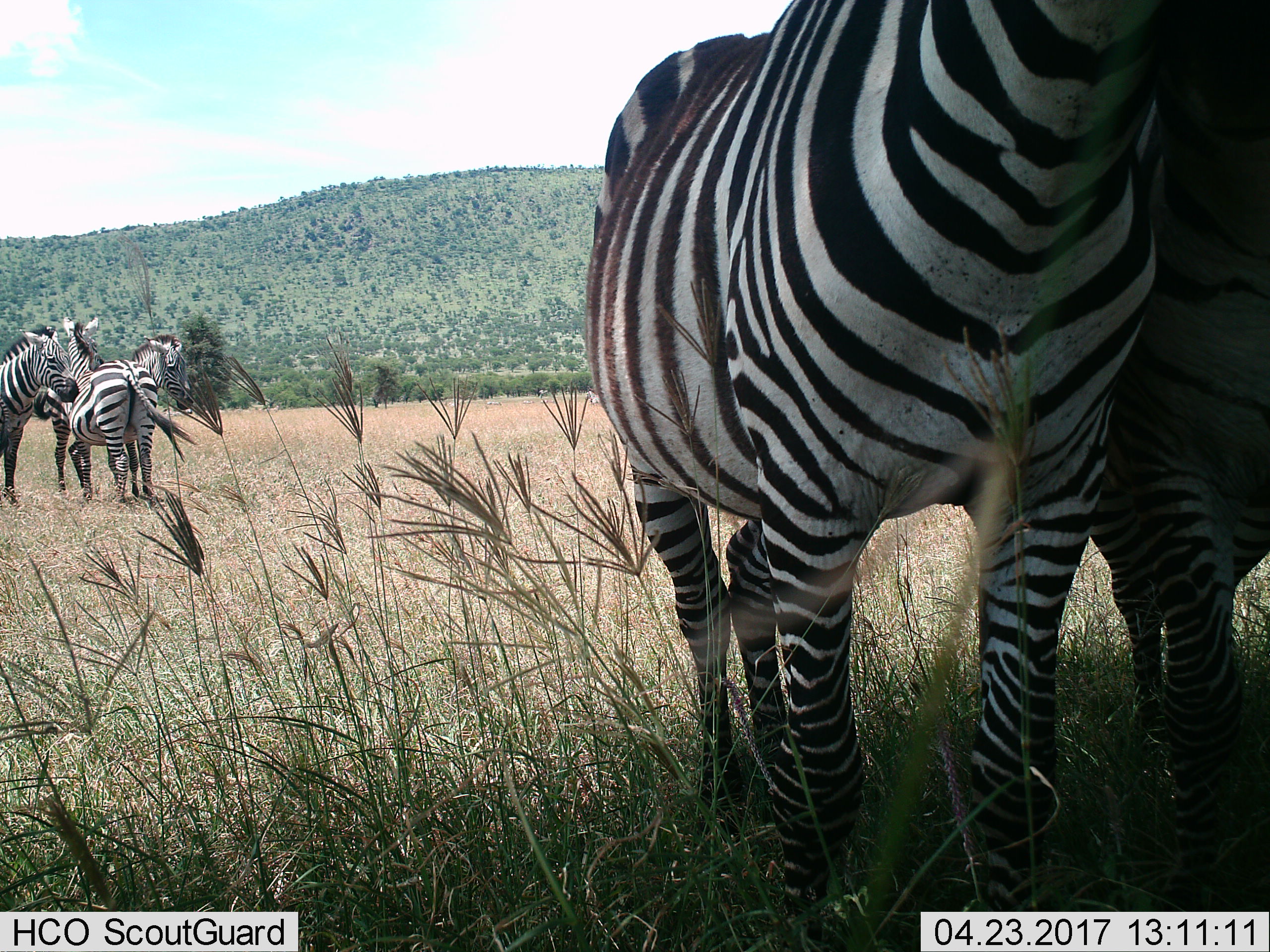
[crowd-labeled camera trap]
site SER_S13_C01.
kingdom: Animalia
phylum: Chordata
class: Mammalia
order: Perissodactyla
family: Equidae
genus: Equus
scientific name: Equus quagga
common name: plains zebra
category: zebraplains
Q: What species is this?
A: Zebraplains (plains zebra) (Equus quagga).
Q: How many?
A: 5.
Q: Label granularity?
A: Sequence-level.